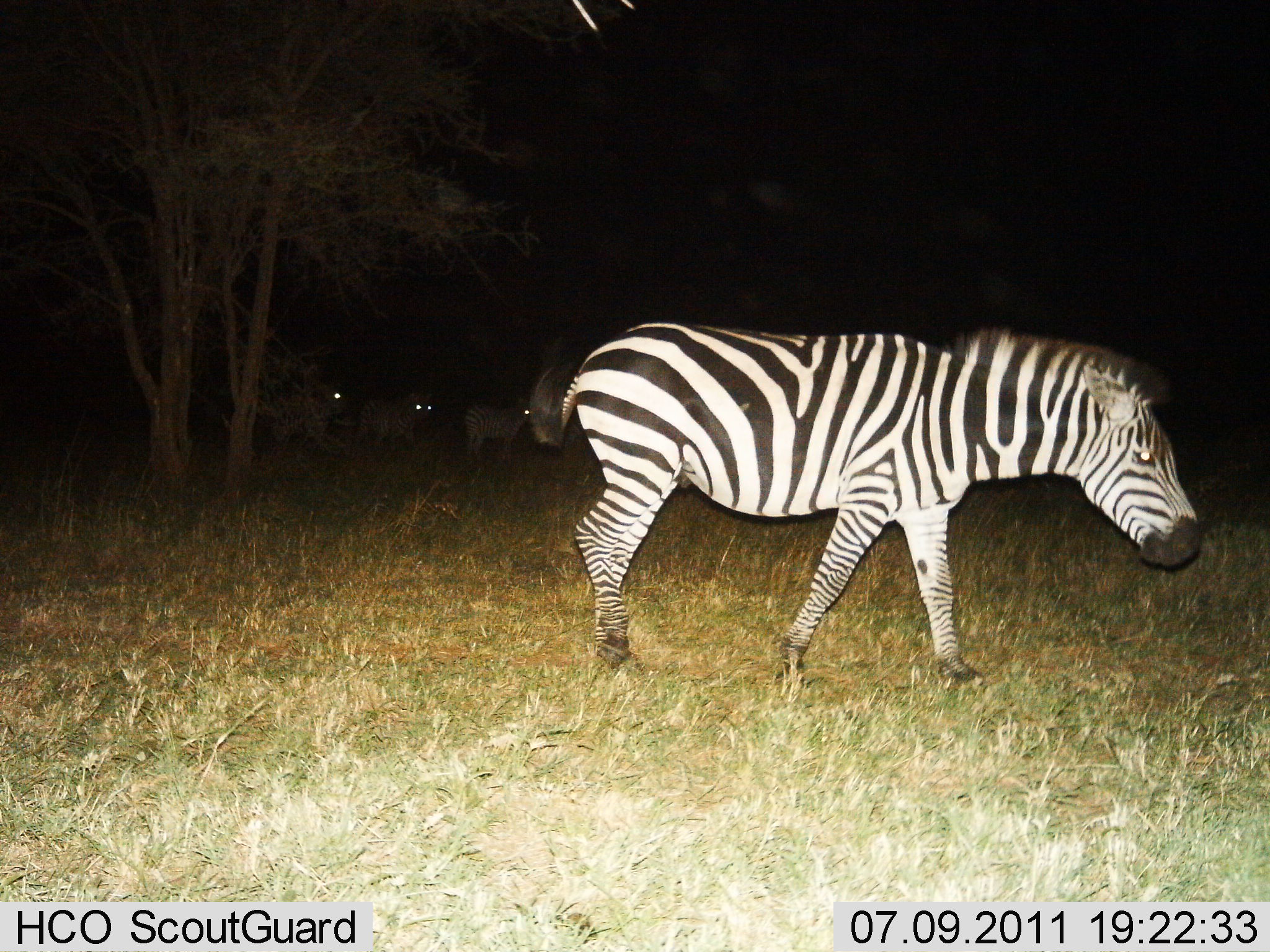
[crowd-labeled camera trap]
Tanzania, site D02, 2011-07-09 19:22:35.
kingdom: Animalia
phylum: Chordata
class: Mammalia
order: Perissodactyla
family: Equidae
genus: Equus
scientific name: Equus quagga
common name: plains zebra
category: zebra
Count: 4.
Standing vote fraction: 36%.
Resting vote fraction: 0%.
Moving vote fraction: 79%.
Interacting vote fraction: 0%.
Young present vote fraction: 0%.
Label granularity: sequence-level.